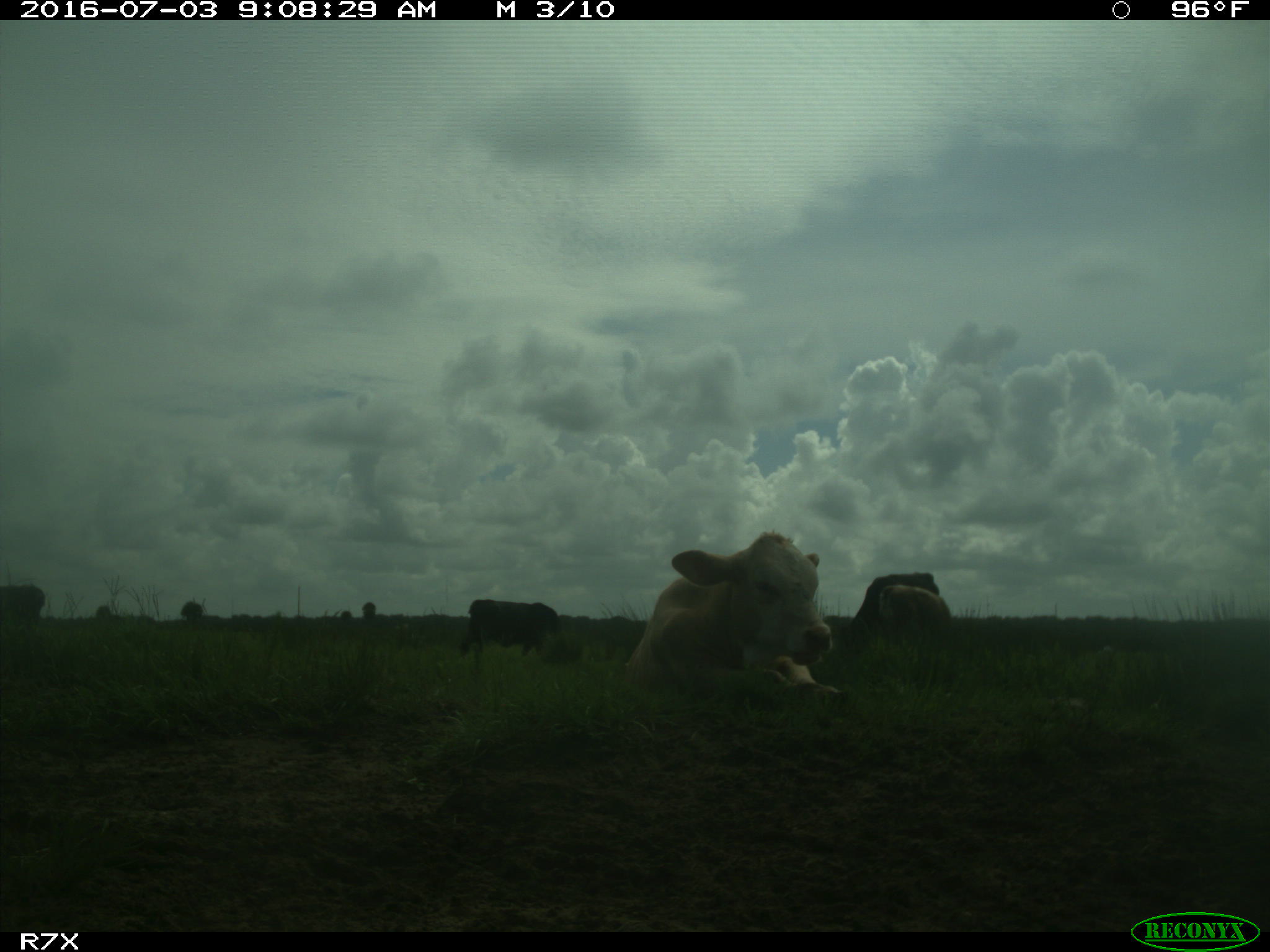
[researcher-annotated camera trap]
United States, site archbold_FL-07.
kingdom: Animalia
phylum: Chordata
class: Mammalia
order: Artiodactyla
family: Bovidae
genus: Bos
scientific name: Bos taurus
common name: domestic cow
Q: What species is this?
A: Bos taurus (domestic cow).